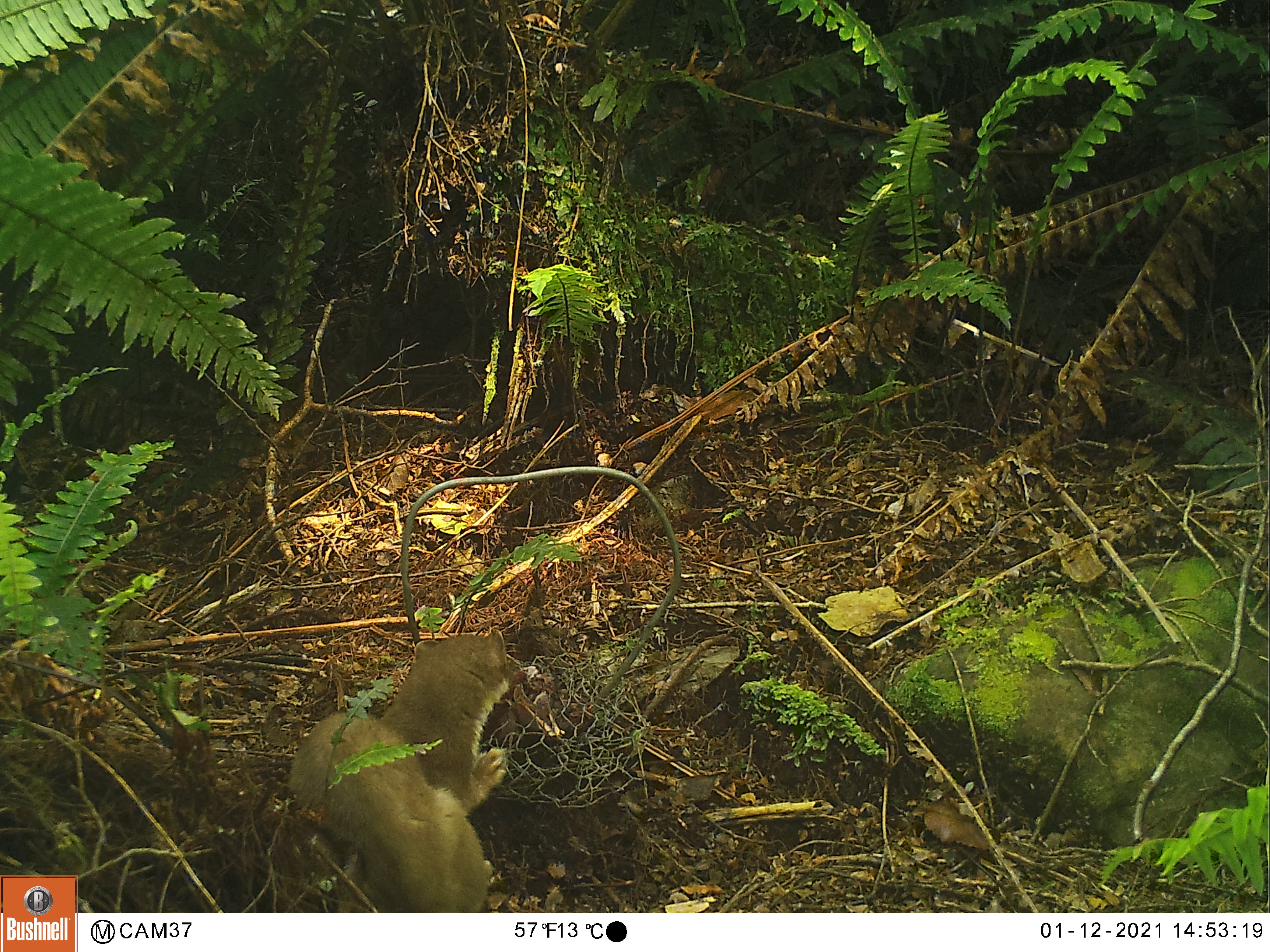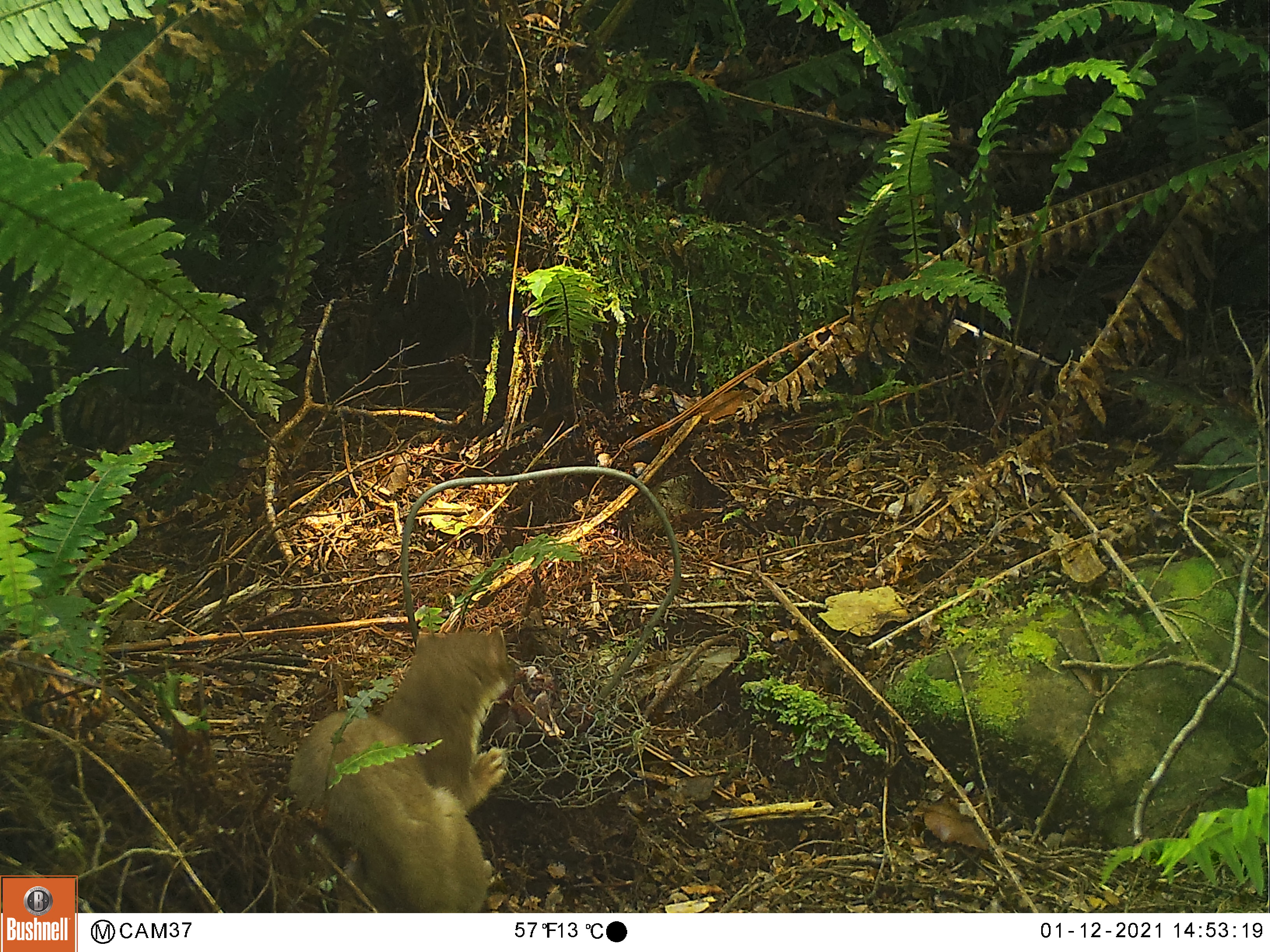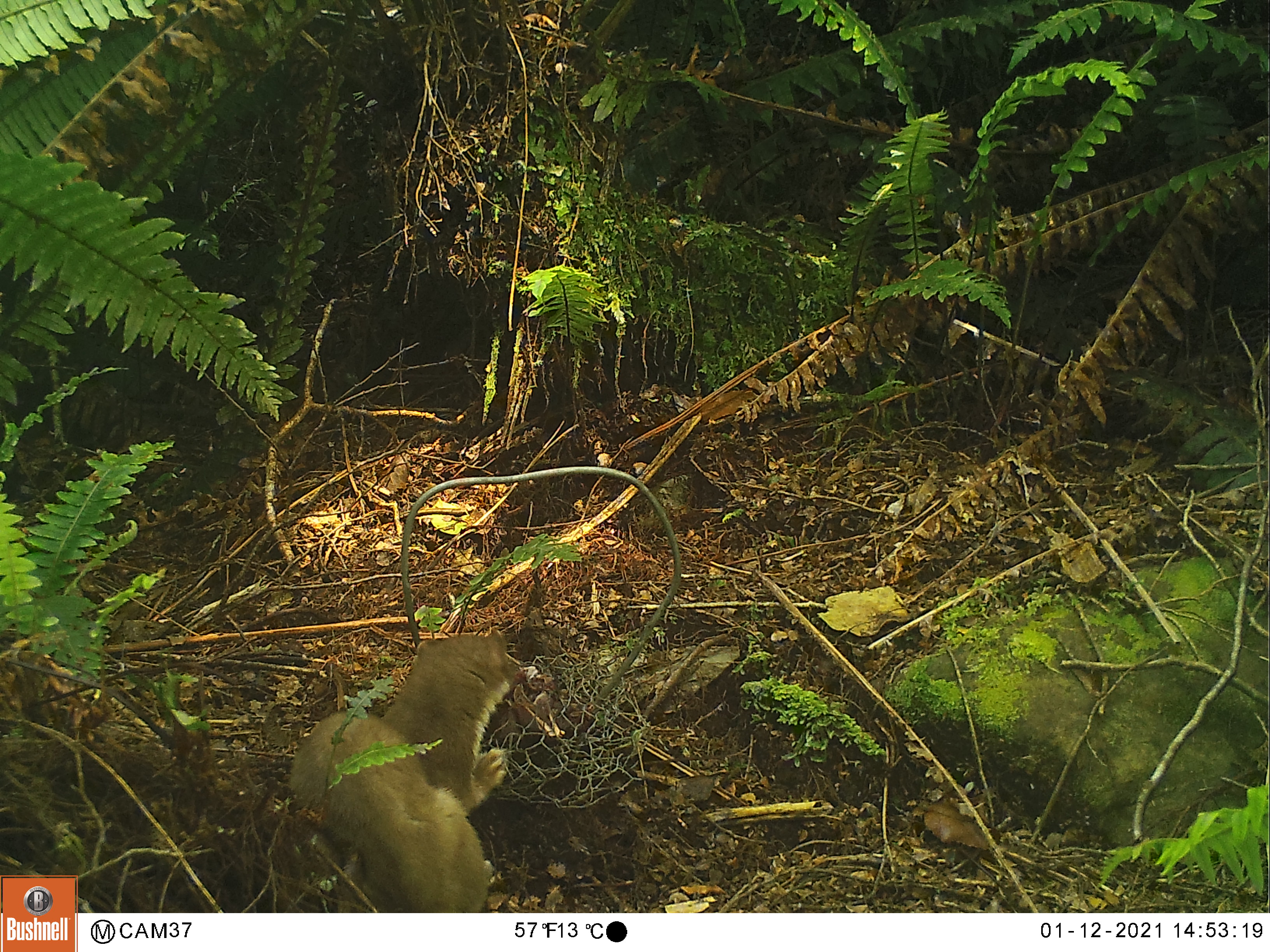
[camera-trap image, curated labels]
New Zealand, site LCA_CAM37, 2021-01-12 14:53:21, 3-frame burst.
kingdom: Animalia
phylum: Chordata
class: Mammalia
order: Carnivora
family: Mustelidae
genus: Mustela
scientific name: Mustela erminea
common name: stoat